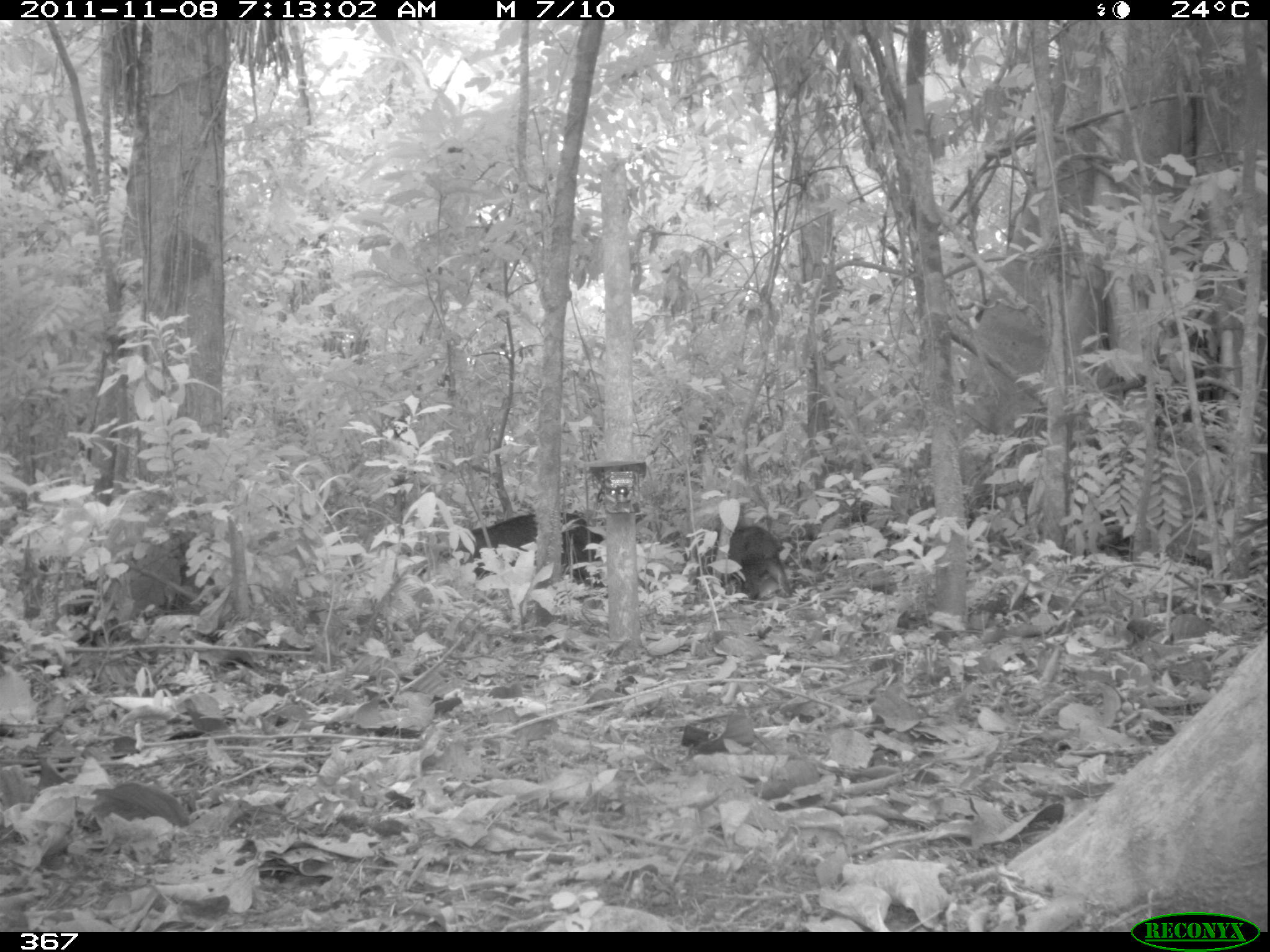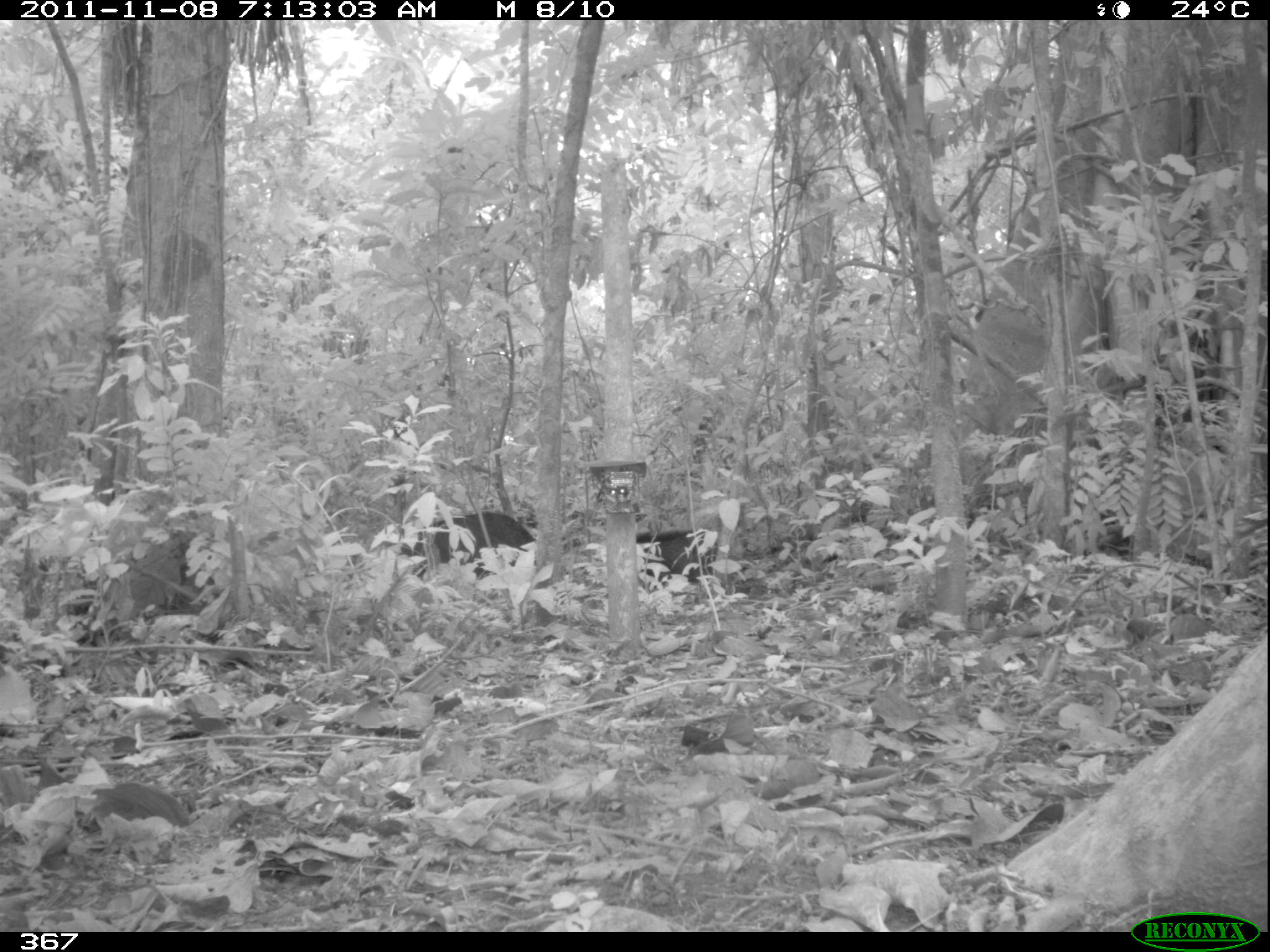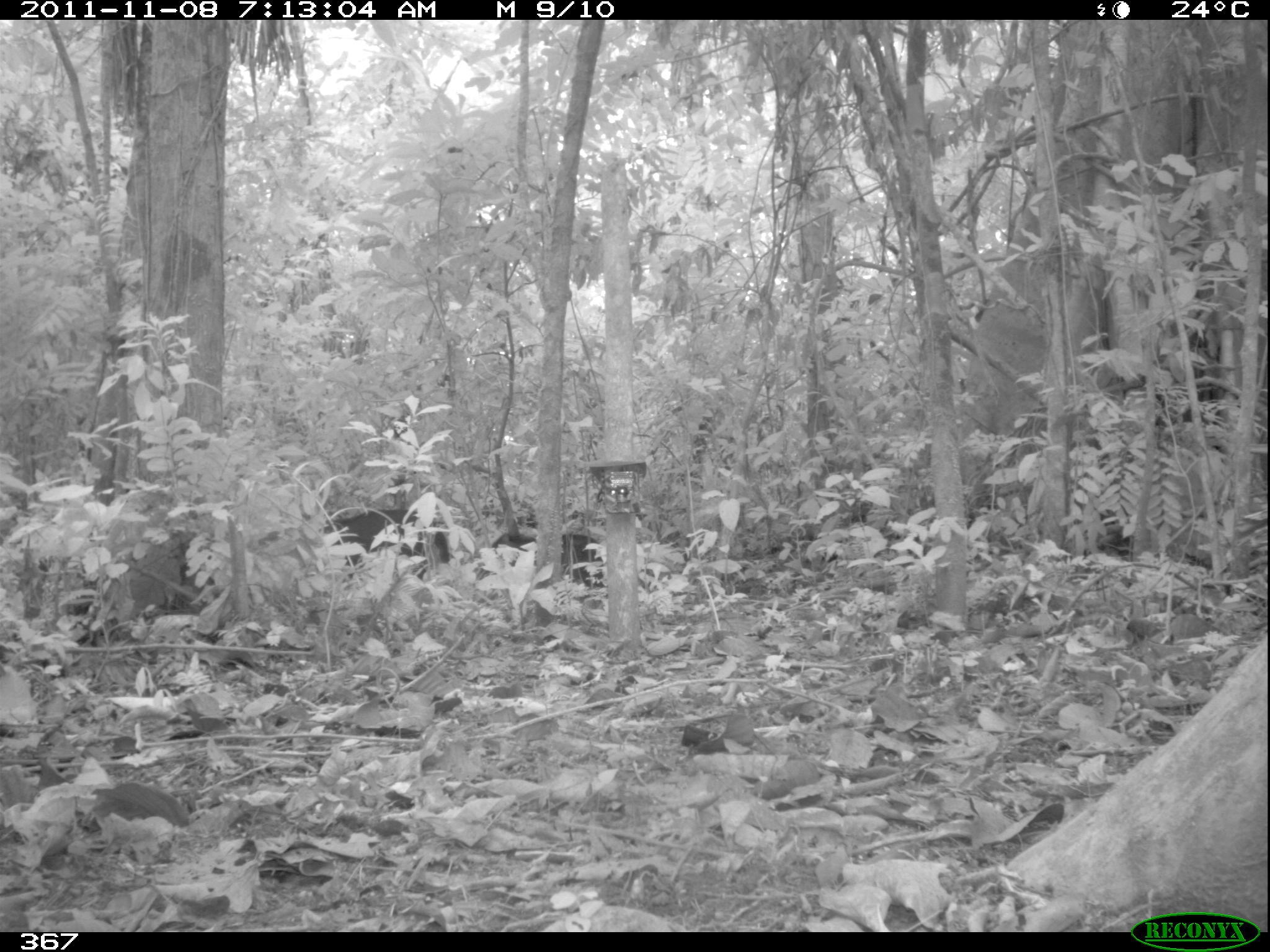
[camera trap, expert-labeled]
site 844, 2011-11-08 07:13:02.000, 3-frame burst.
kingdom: Animalia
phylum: Chordata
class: Mammalia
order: Artiodactyla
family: Tayassuidae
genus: Tayassu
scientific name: Tayassu pecari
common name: white-lipped peccary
Tayassu pecari (white-lipped peccary).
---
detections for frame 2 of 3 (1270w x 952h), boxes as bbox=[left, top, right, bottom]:
tayassu pecari: bbox=[403, 510, 535, 582]; bbox=[633, 529, 712, 592]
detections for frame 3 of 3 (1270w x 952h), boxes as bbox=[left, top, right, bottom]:
tayassu pecari: bbox=[322, 508, 450, 573]; bbox=[491, 530, 607, 590]